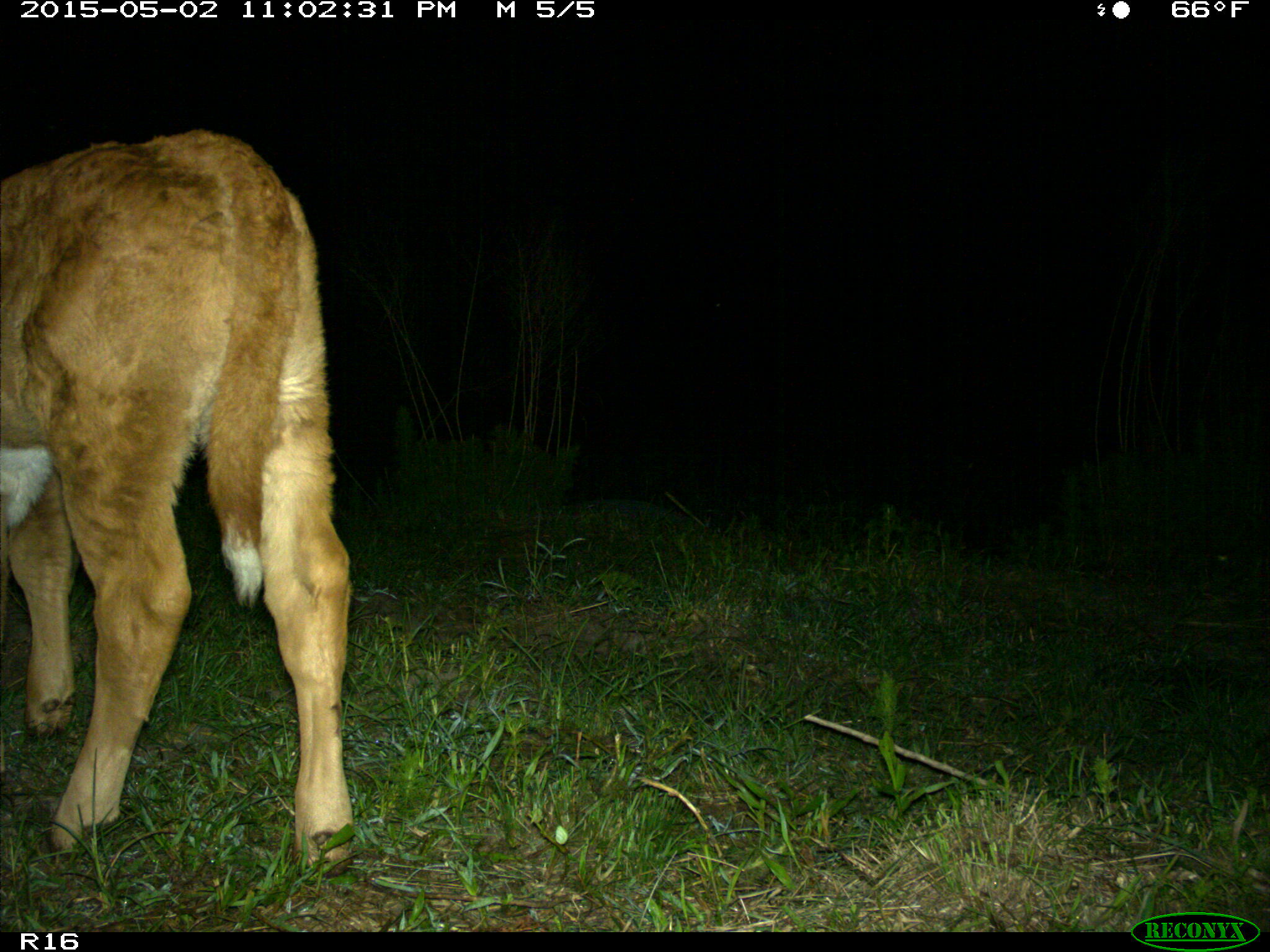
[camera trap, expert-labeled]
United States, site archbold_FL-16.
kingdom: Animalia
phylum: Chordata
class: Mammalia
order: Artiodactyla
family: Bovidae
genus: Bos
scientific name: Bos taurus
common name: domestic cow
Bos taurus (domestic cow).